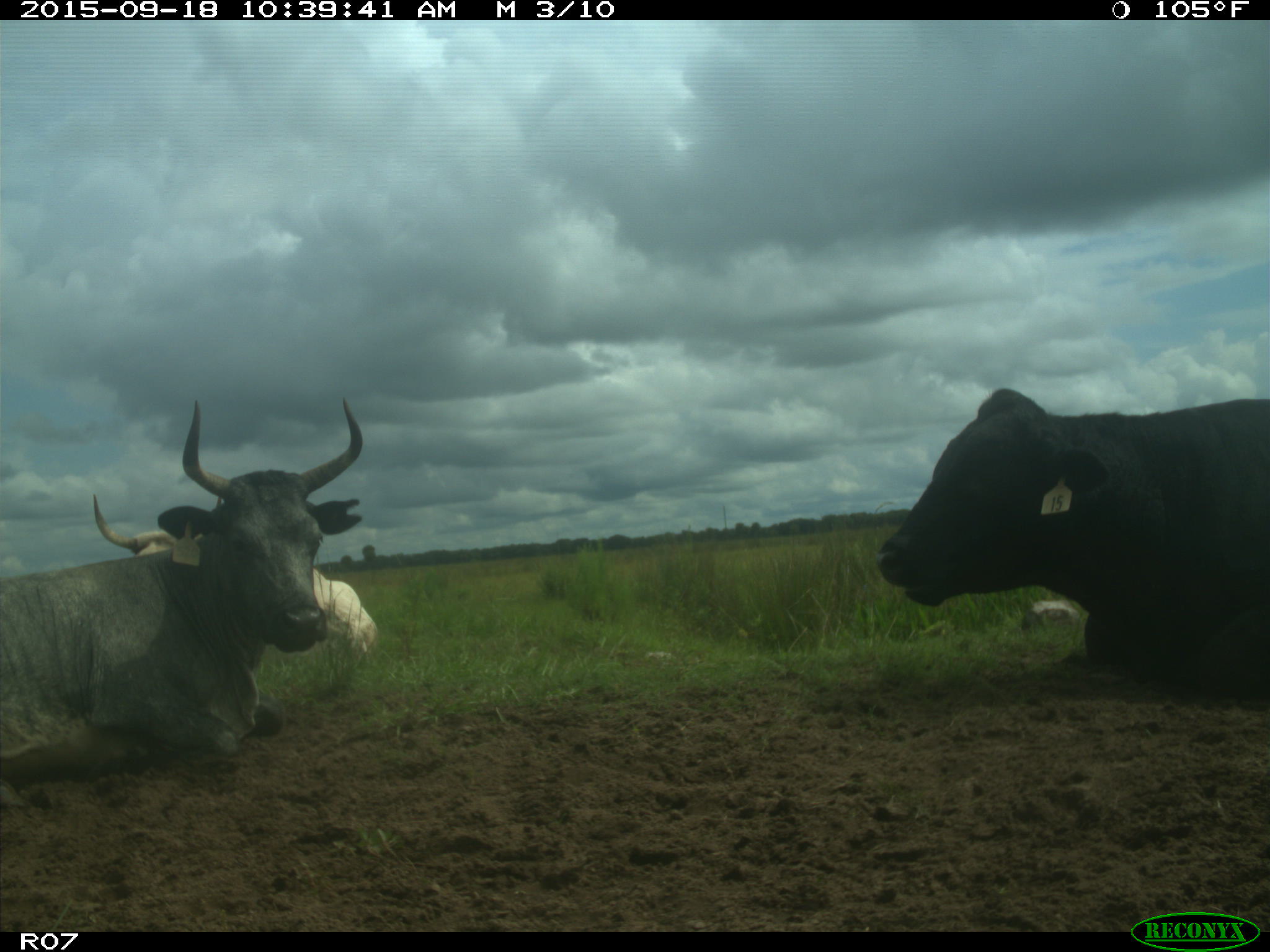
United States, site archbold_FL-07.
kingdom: Animalia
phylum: Chordata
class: Mammalia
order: Artiodactyla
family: Bovidae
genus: Bos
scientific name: Bos taurus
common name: domestic cow